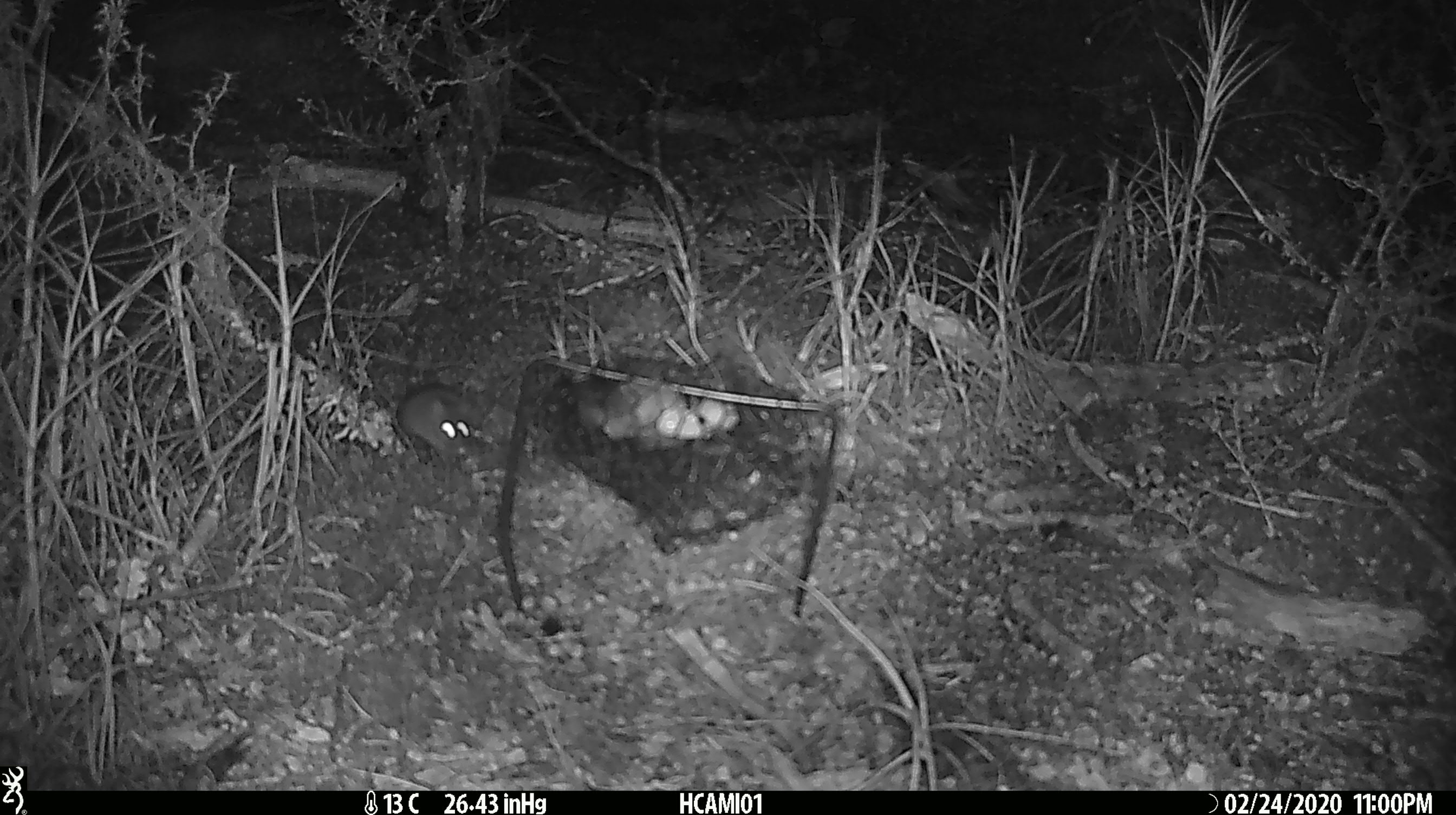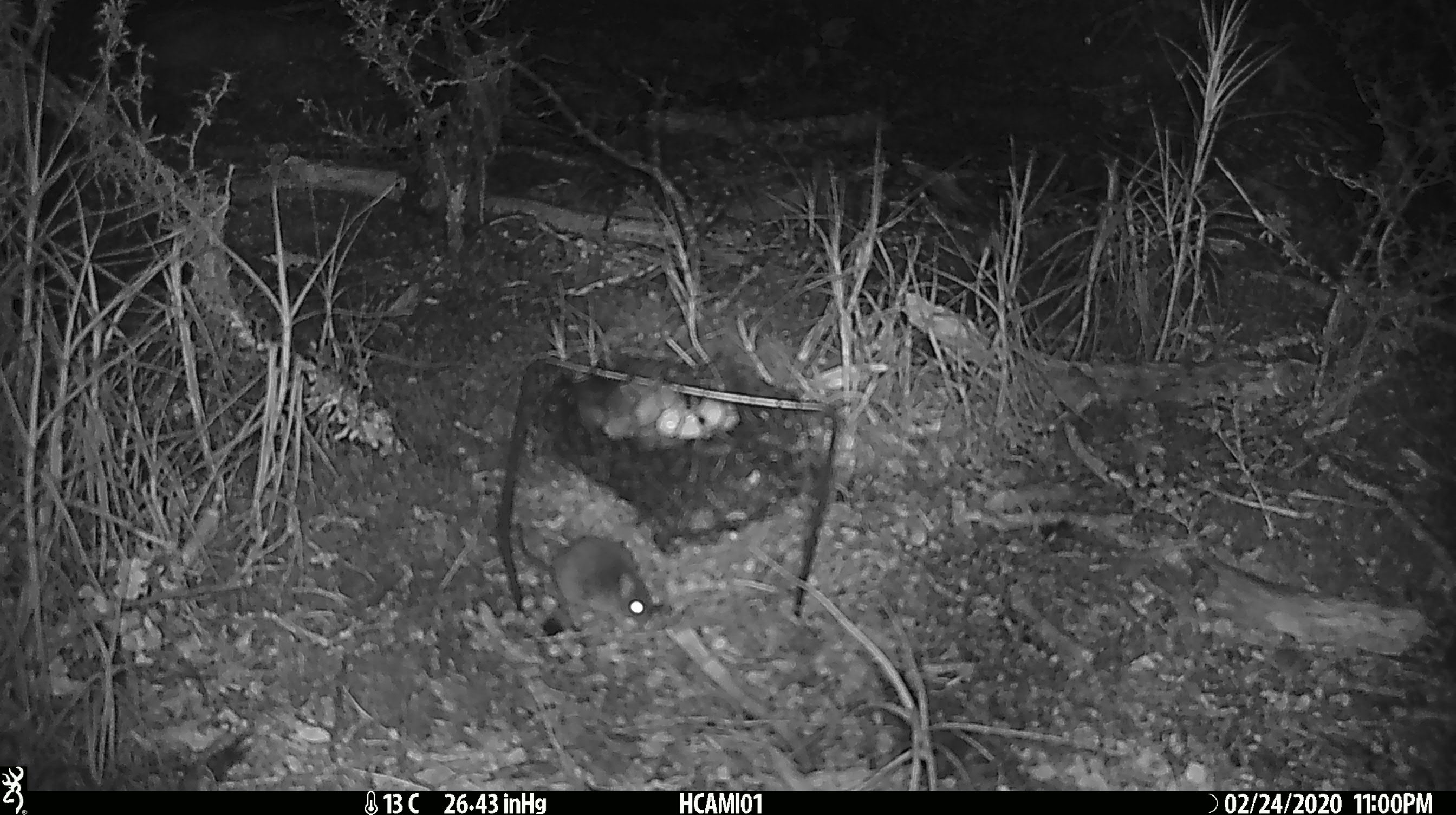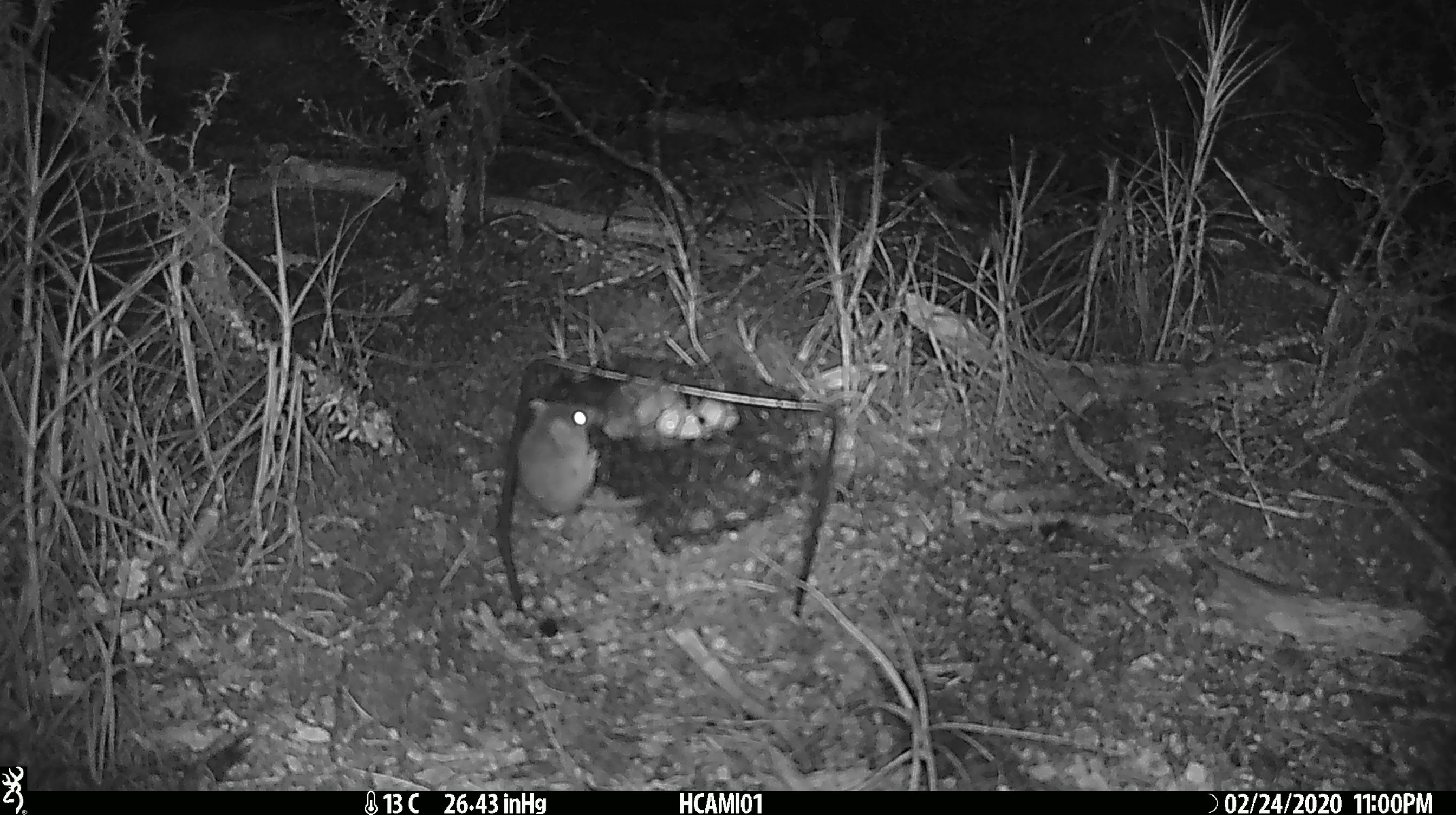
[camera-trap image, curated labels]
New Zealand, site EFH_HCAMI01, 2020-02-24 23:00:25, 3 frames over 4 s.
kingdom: Animalia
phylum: Chordata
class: Mammalia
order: Rodentia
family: Muridae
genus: Mus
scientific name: Mus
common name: mouse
Mouse (Mus).